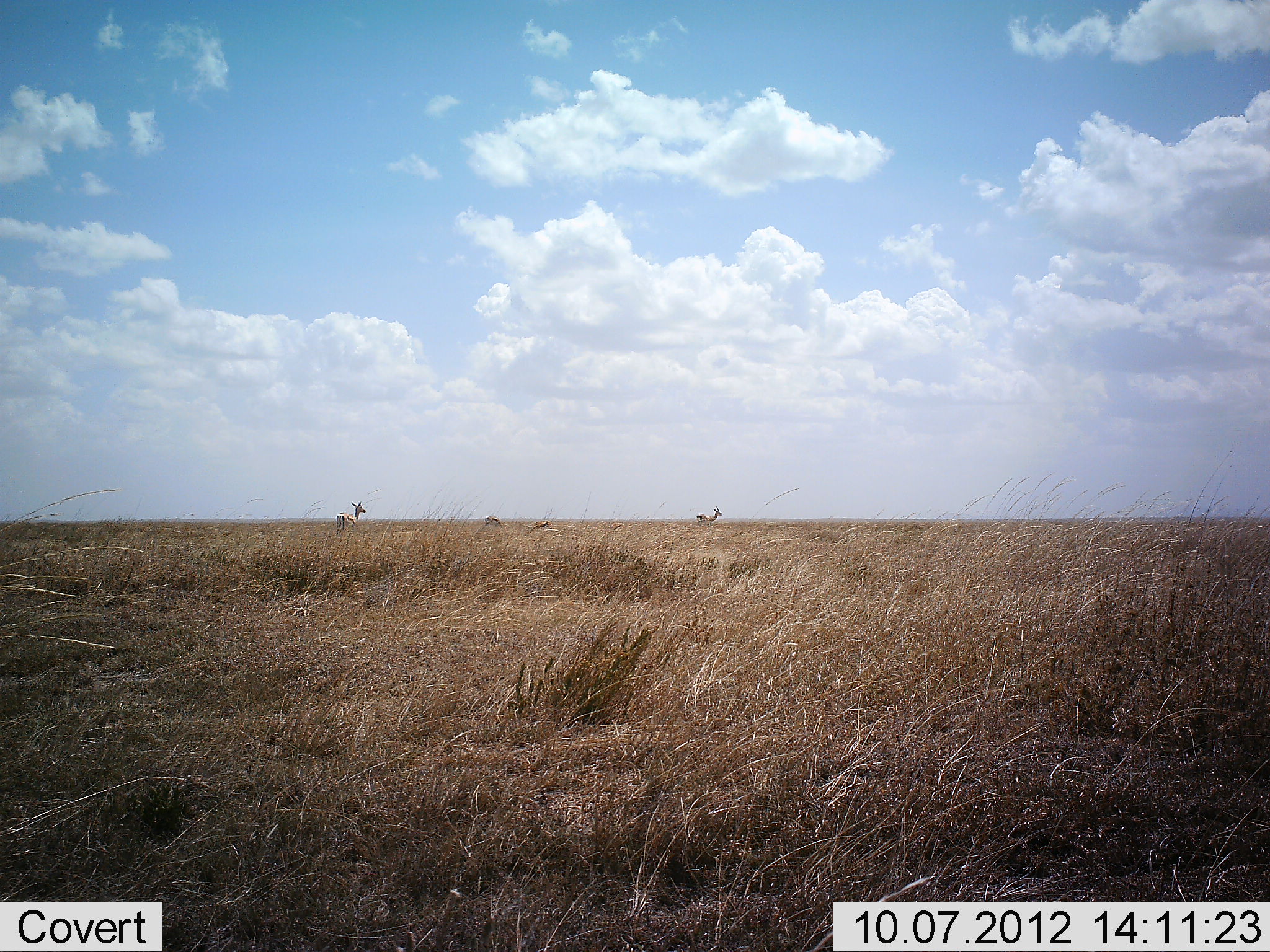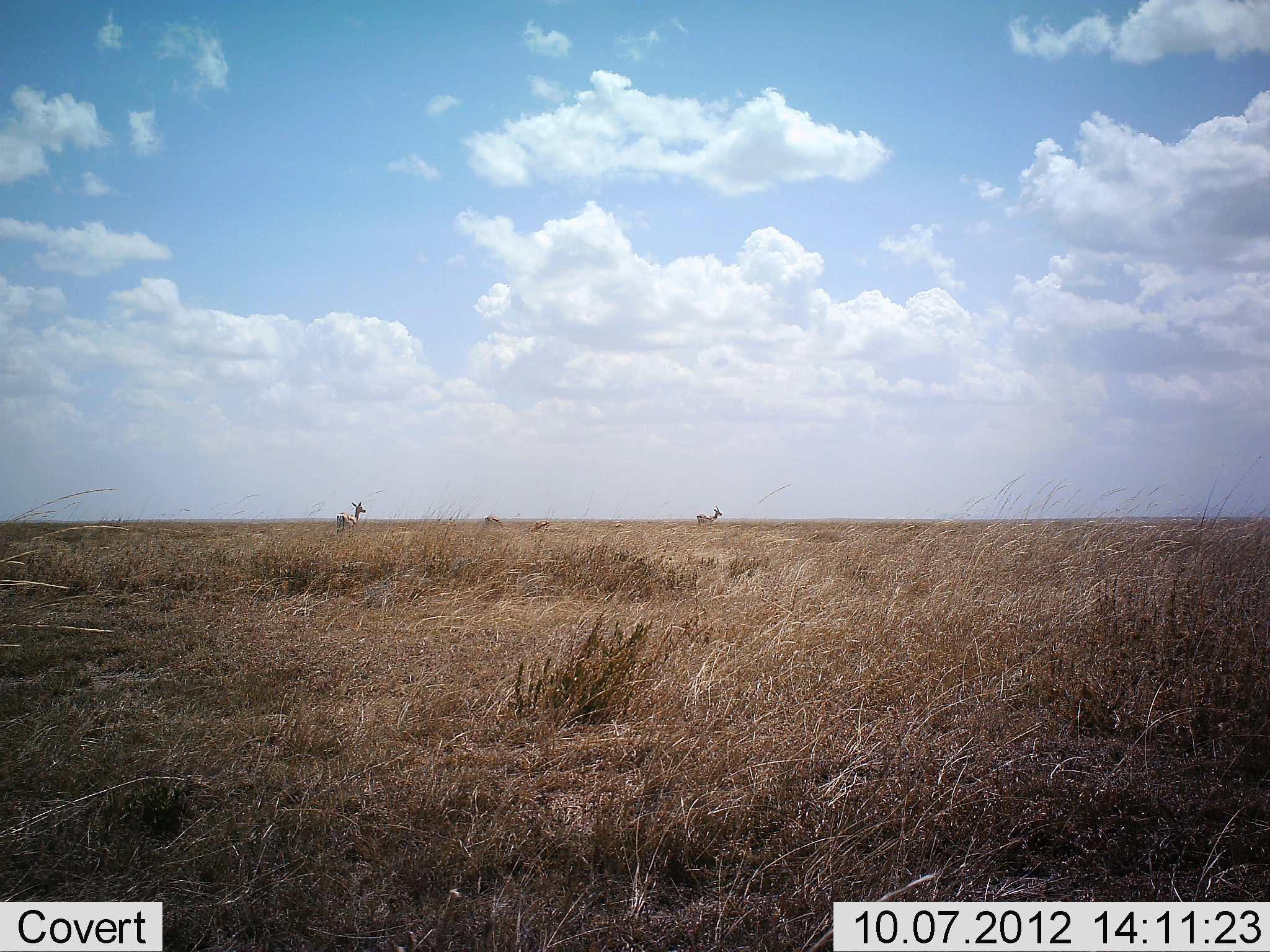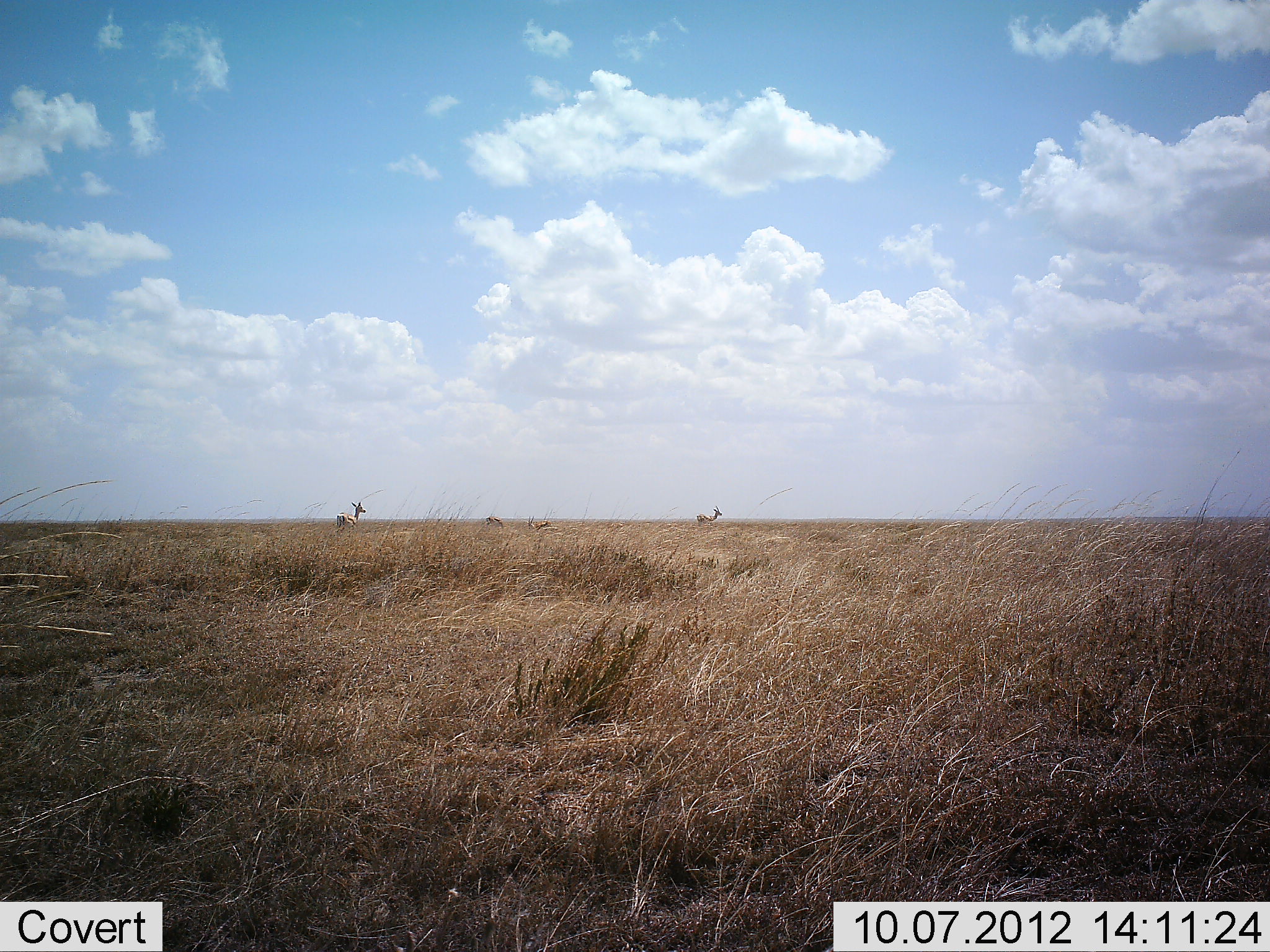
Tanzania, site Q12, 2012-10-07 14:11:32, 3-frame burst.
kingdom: Animalia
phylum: Chordata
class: Mammalia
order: Artiodactyla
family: Bovidae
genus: Eudorcas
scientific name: Eudorcas thomsonii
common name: thomson's gazelle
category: gazellethomsons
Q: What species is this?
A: Gazellethomsons (thomson's gazelle) (Eudorcas thomsonii).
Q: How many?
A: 4.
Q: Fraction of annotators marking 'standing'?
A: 100%.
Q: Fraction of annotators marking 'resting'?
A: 0%.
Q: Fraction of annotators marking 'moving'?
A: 0%.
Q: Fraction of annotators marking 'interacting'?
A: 0%.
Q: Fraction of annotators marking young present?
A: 0%.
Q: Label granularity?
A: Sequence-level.